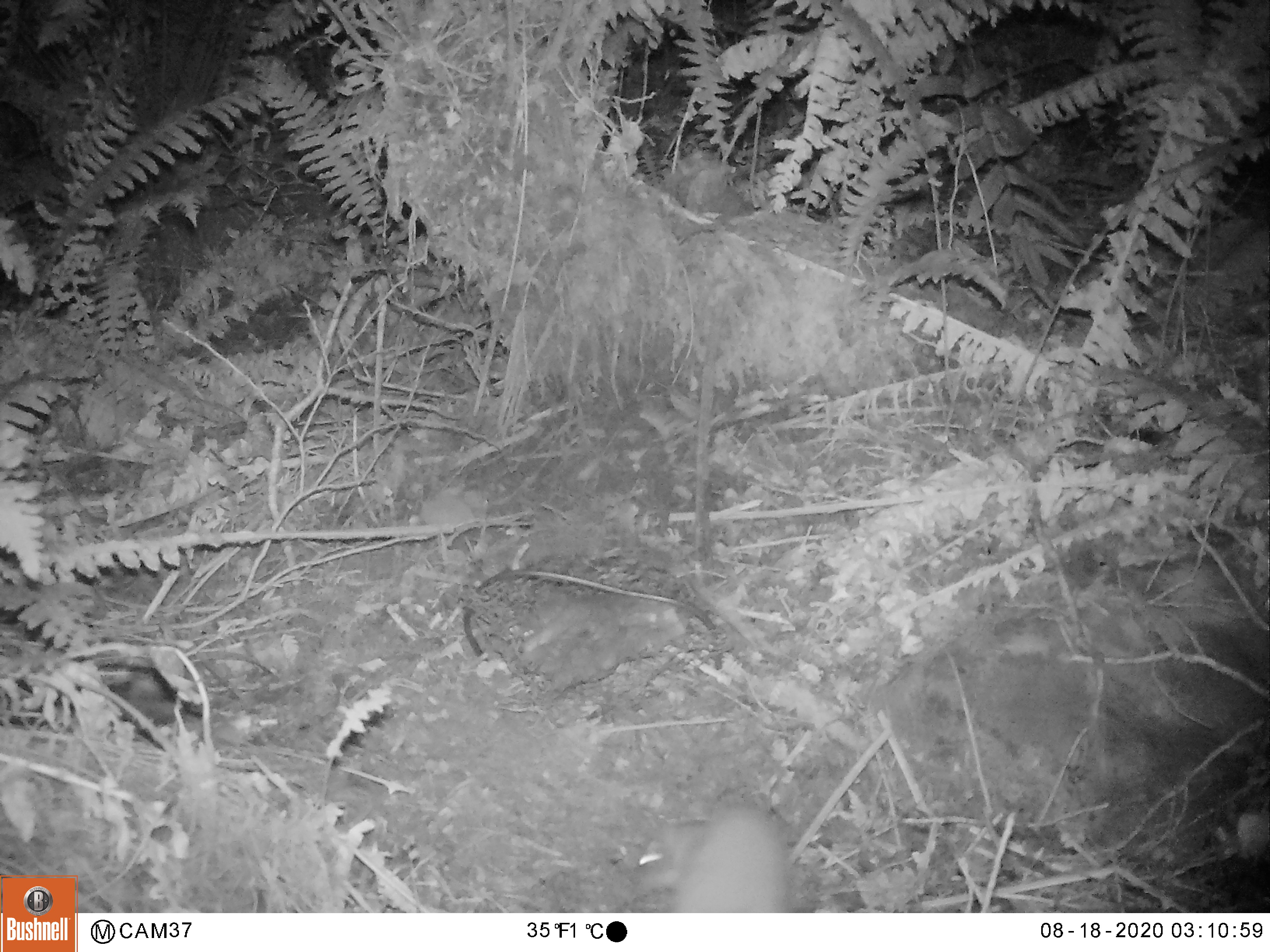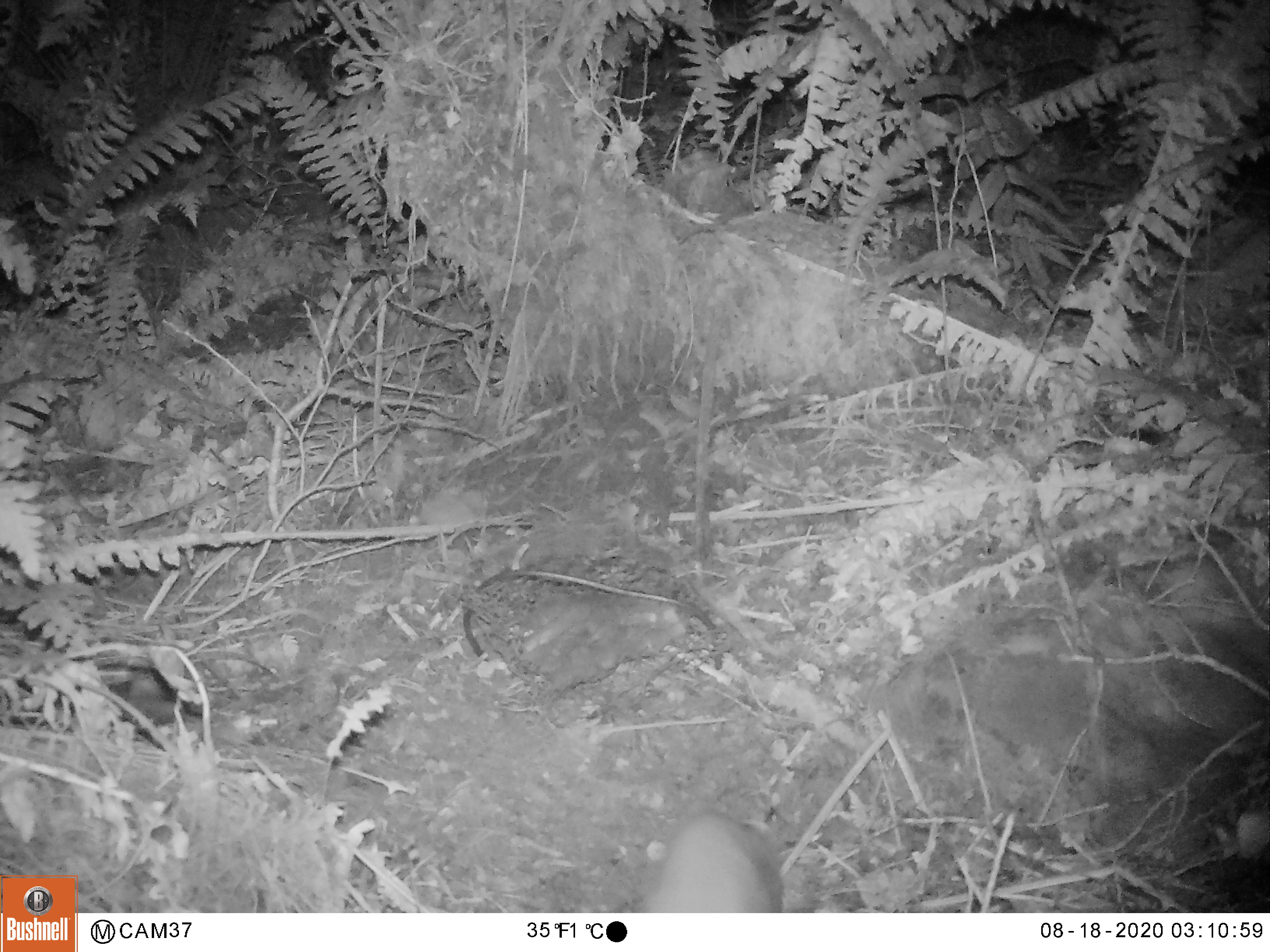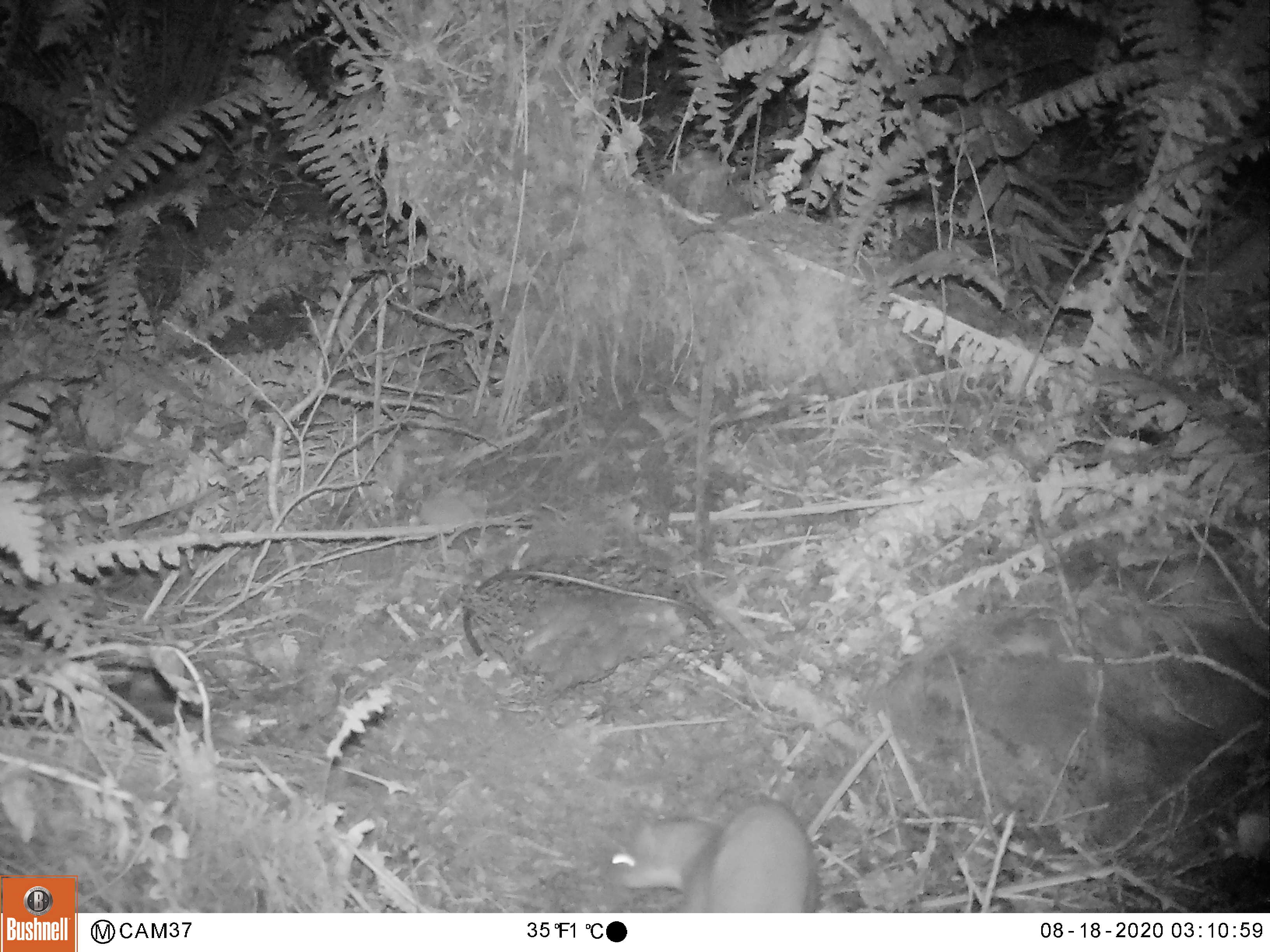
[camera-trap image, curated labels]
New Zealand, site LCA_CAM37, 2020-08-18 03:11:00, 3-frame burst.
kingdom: Animalia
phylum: Chordata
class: Mammalia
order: Carnivora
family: Mustelidae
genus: Mustela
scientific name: Mustela erminea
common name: stoat